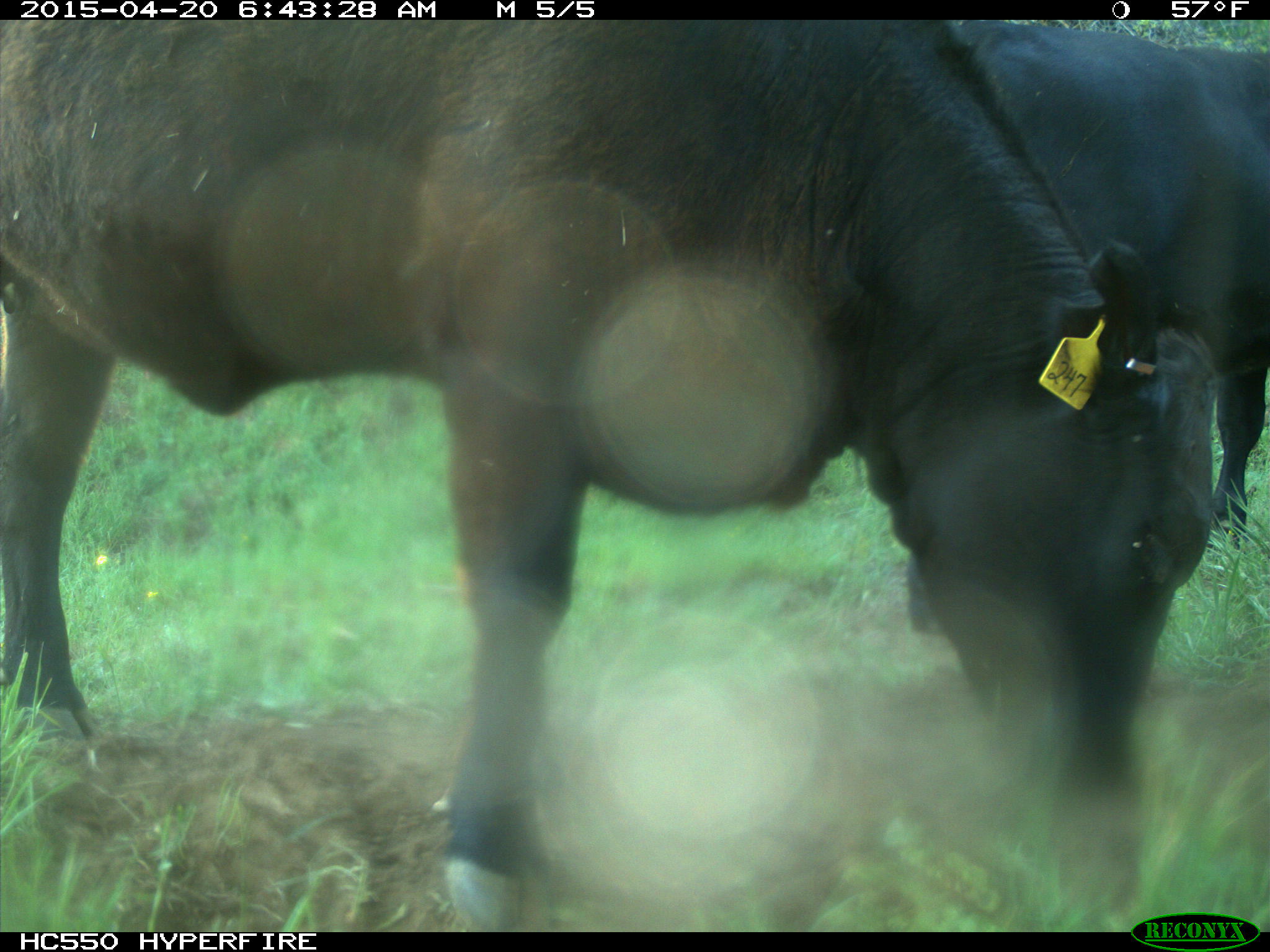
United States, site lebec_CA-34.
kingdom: Animalia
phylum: Chordata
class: Mammalia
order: Artiodactyla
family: Bovidae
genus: Bos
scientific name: Bos taurus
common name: domestic cow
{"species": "Bos taurus (domestic cow)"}